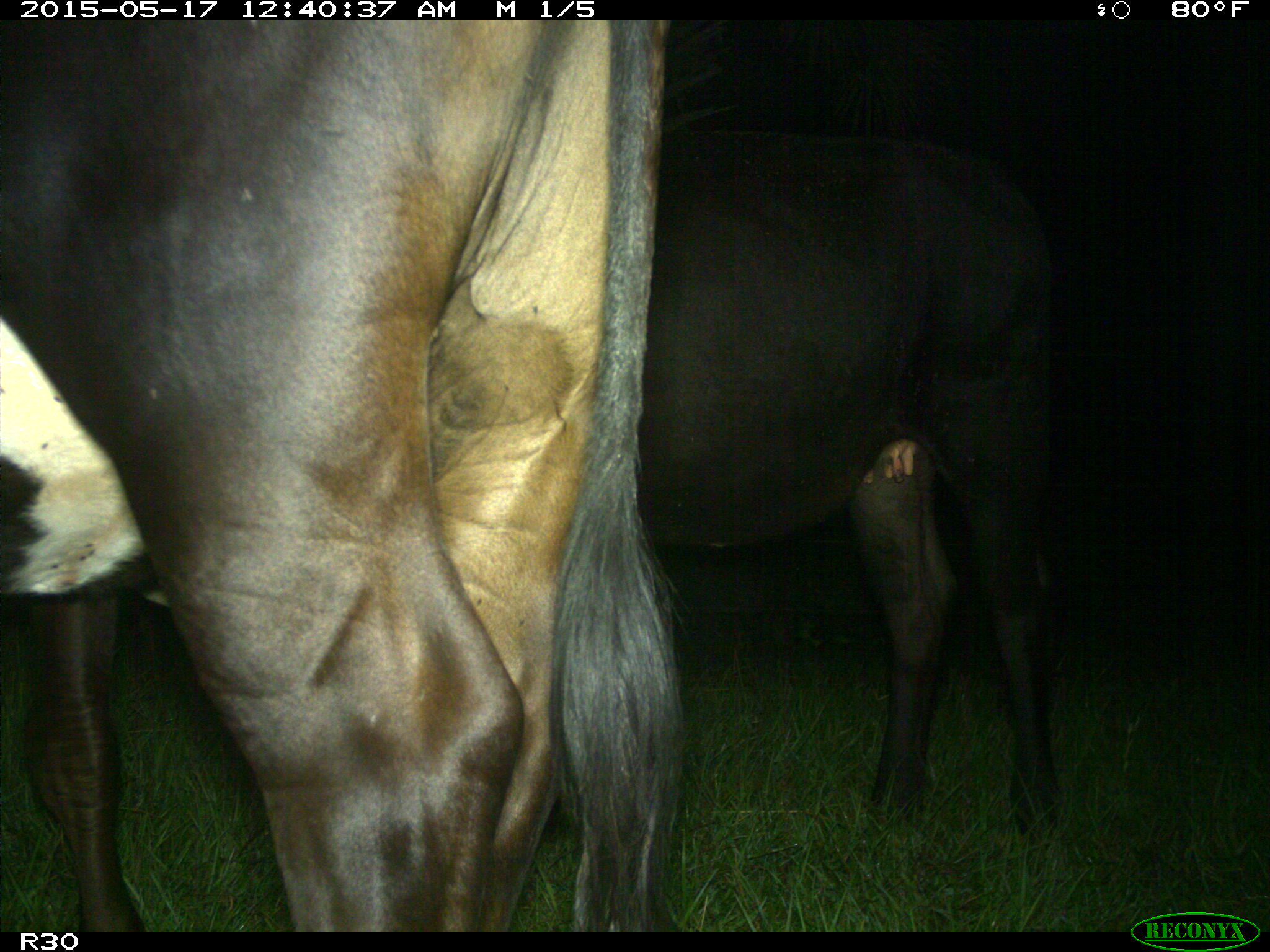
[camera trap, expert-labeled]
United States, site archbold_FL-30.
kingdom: Animalia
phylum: Chordata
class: Mammalia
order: Artiodactyla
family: Bovidae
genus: Bos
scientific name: Bos taurus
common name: domestic cow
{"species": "Bos taurus (domestic cow)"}